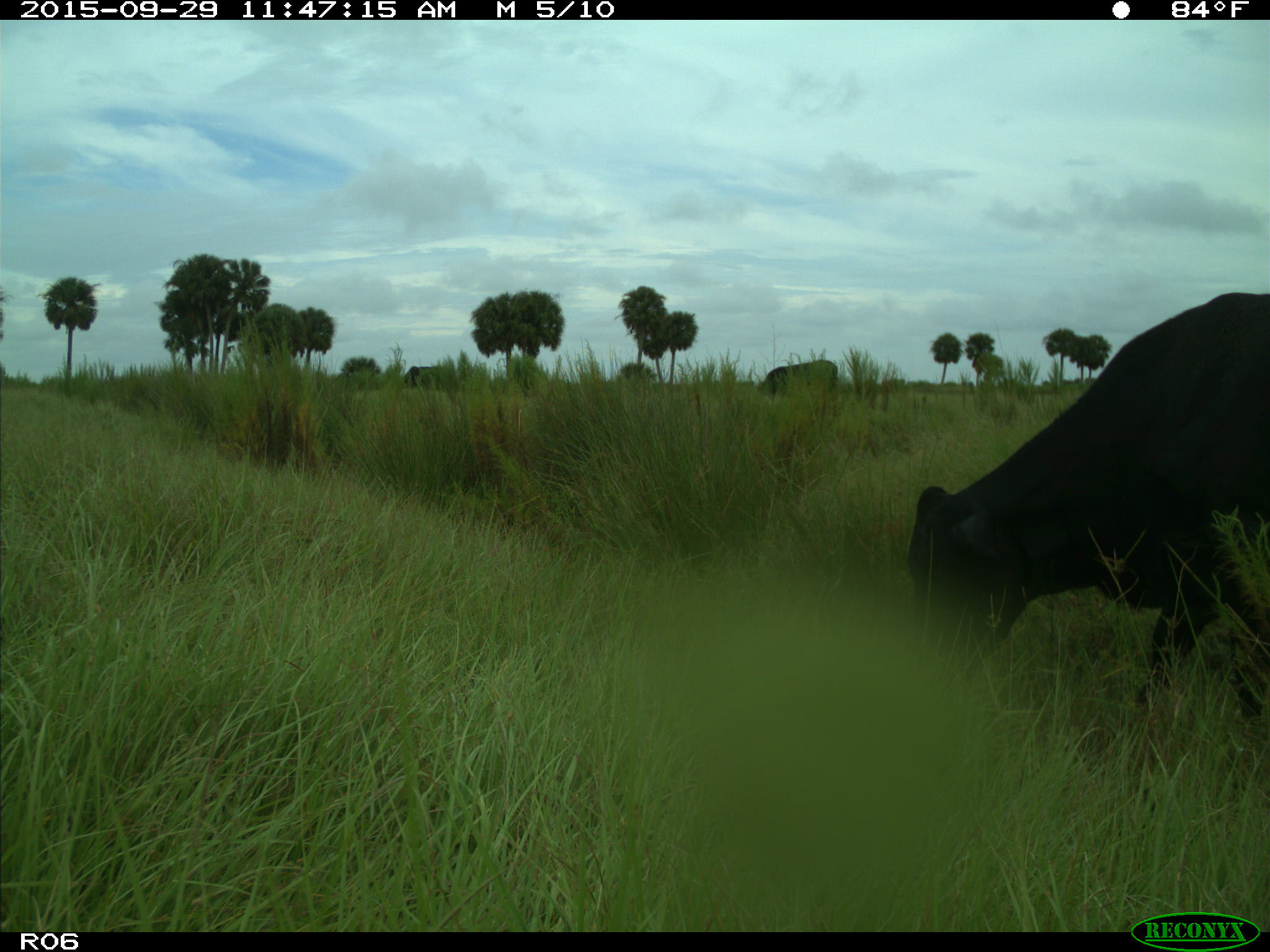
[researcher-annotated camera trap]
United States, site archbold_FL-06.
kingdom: Animalia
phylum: Chordata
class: Mammalia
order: Artiodactyla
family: Bovidae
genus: Bos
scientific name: Bos taurus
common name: domestic cow